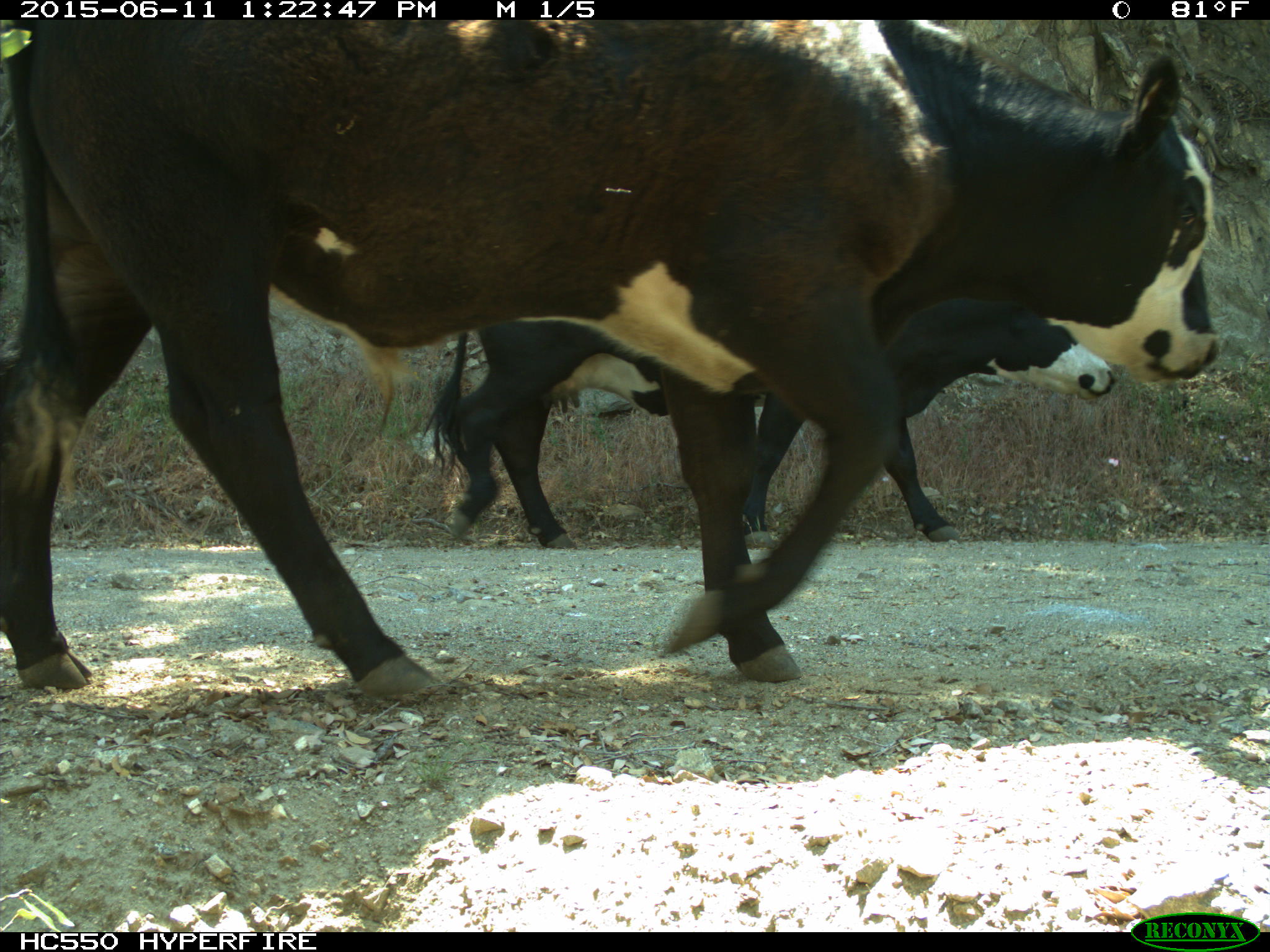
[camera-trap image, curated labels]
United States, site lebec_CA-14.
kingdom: Animalia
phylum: Chordata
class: Mammalia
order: Artiodactyla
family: Bovidae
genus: Bos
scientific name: Bos taurus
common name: domestic cow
Bos taurus (domestic cow).